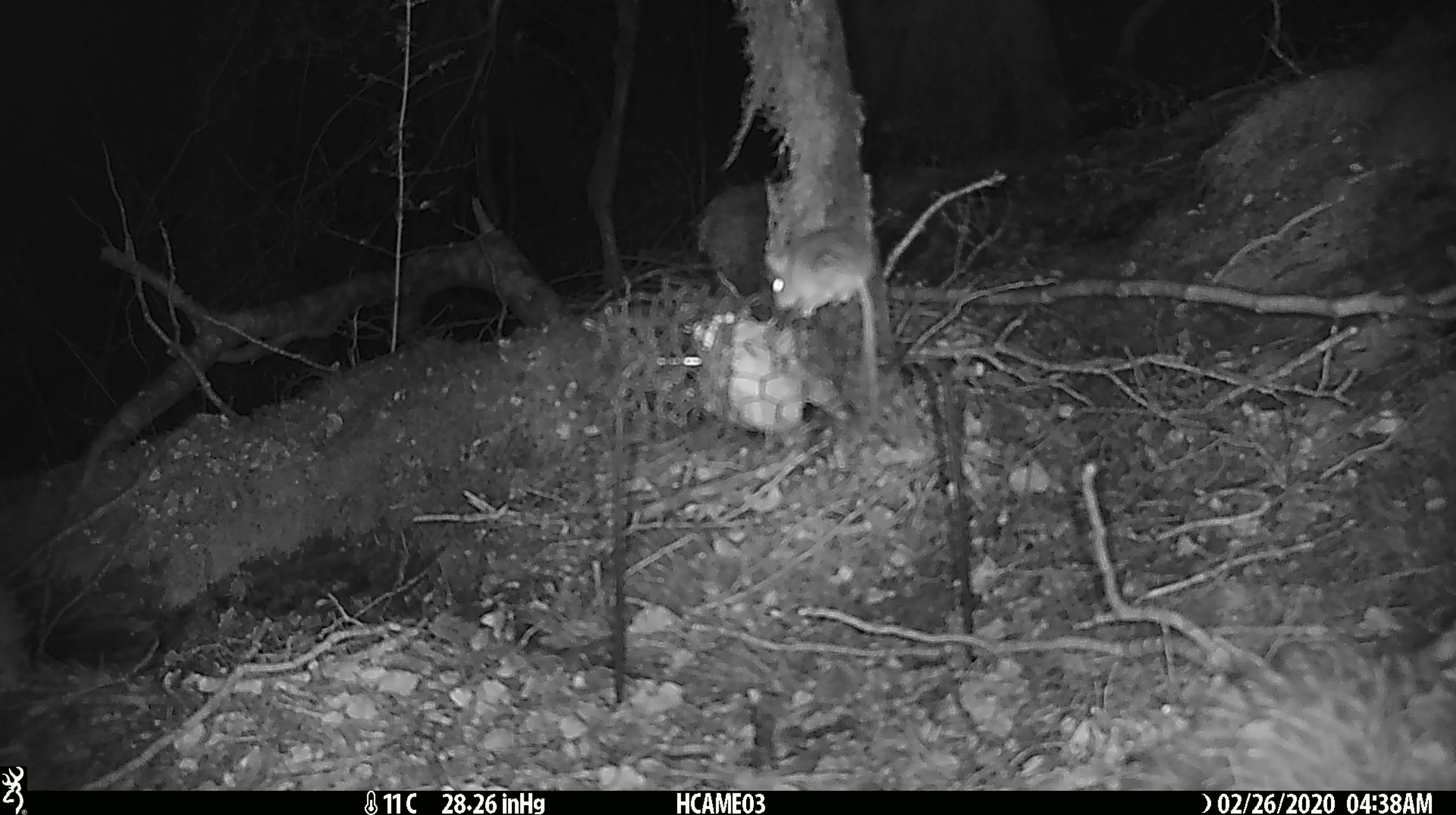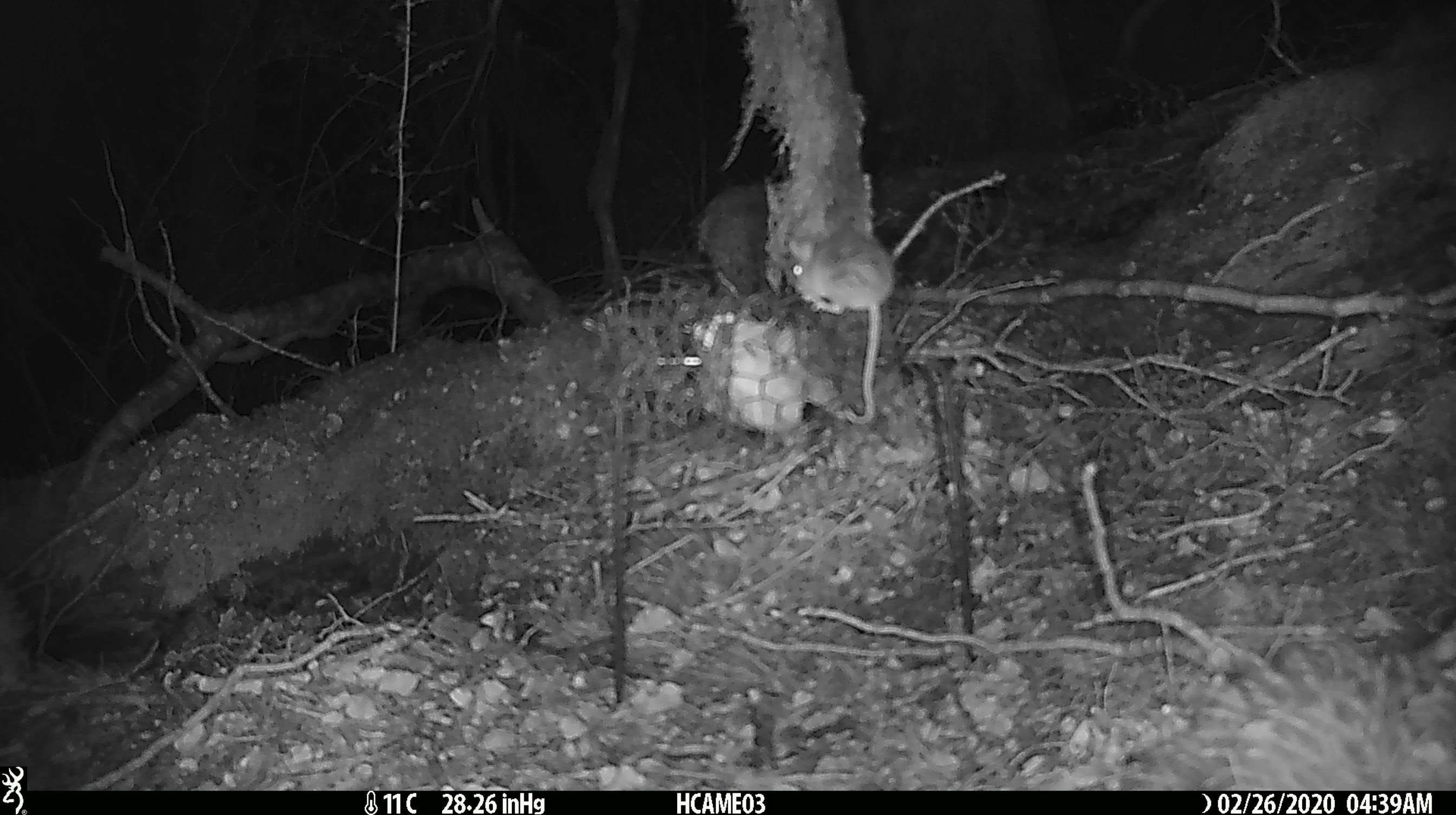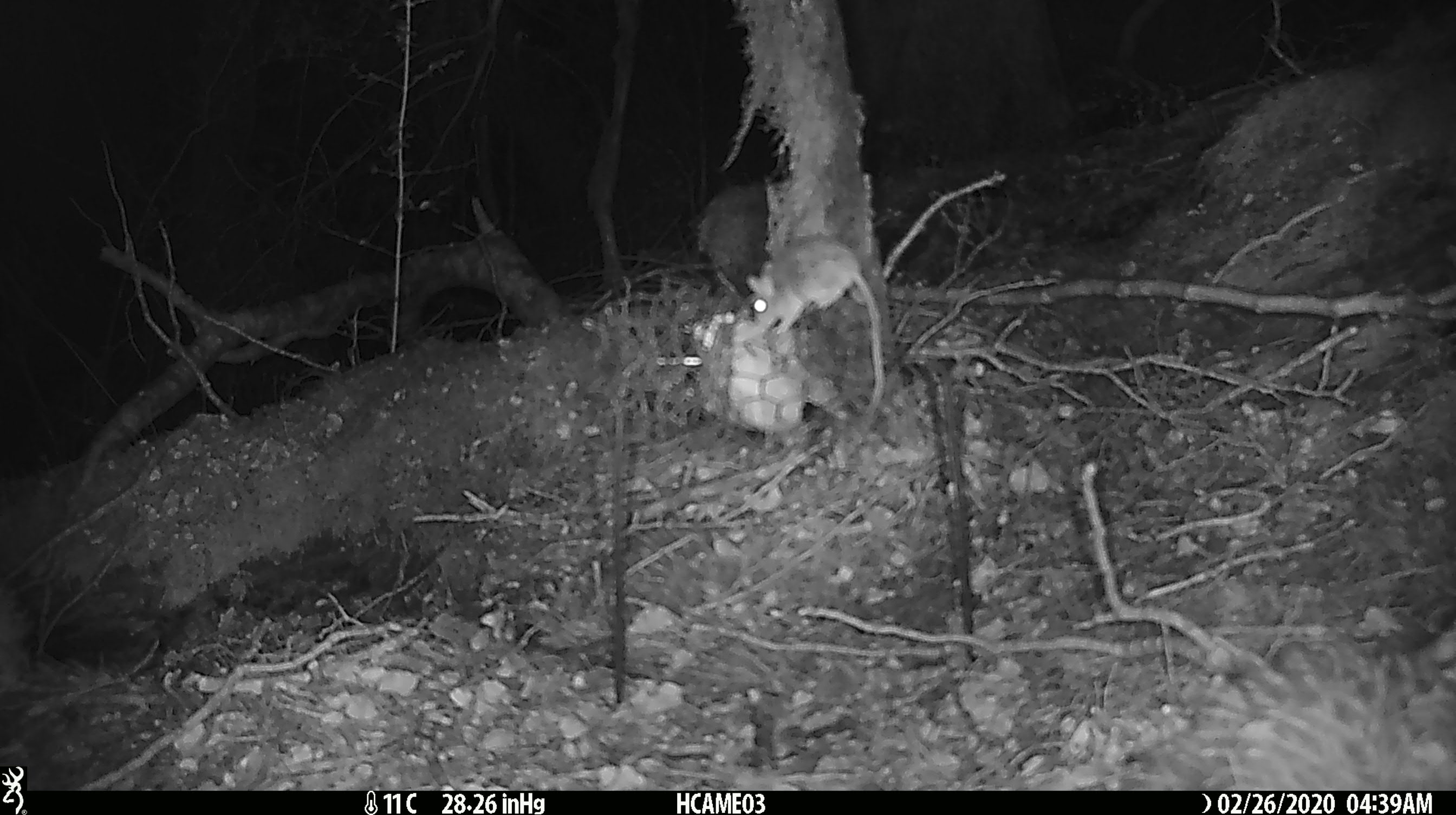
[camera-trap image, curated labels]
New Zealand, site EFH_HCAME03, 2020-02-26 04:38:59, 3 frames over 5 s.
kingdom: Animalia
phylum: Chordata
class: Mammalia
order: Rodentia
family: Muridae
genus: Mus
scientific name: Mus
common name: mouse